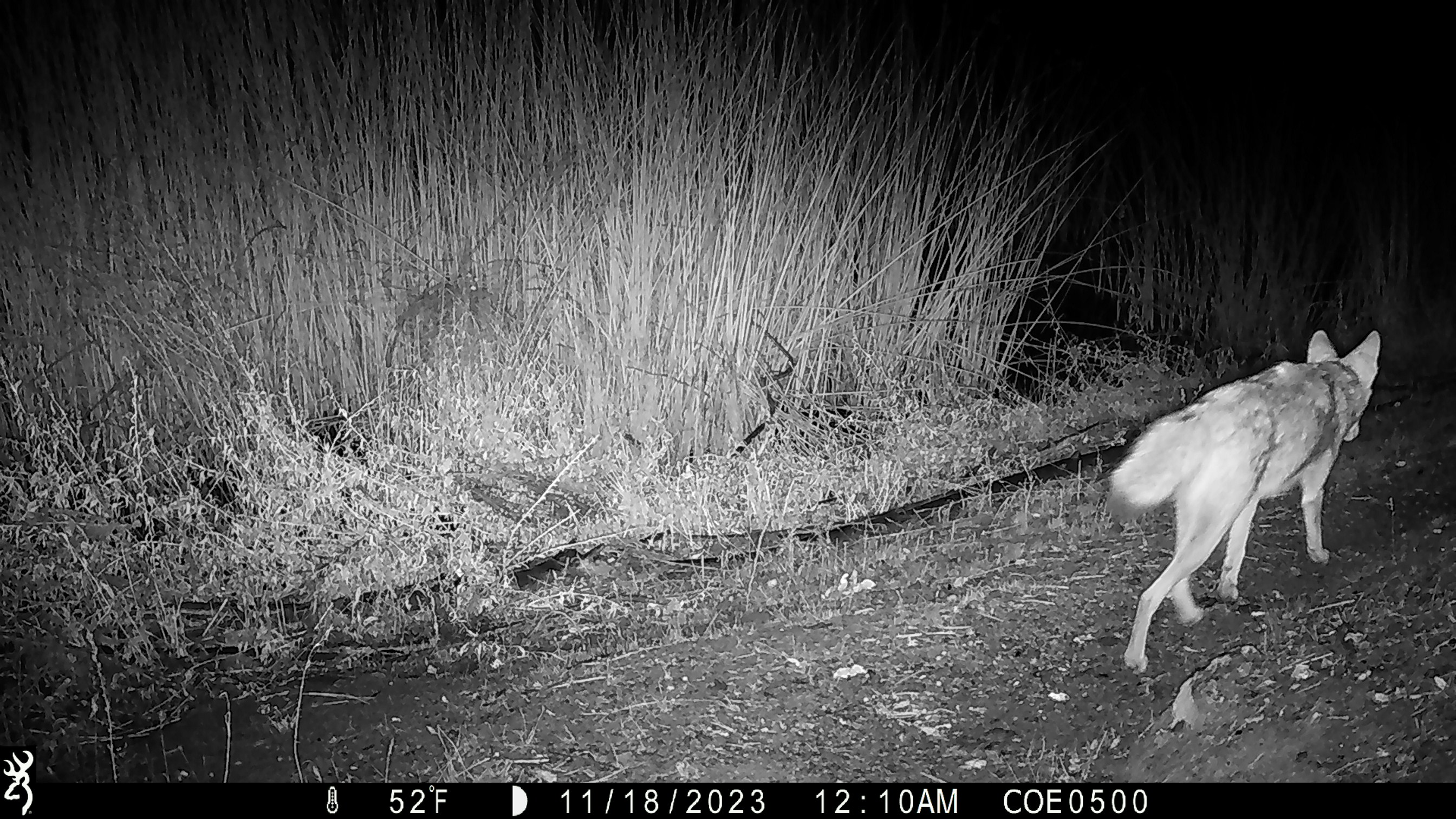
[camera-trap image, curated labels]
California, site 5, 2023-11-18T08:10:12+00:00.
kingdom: Animalia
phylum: Chordata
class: Mammalia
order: Carnivora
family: Canidae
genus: Canis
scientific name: Canis latrans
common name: coyote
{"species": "coyote (Canis latrans)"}